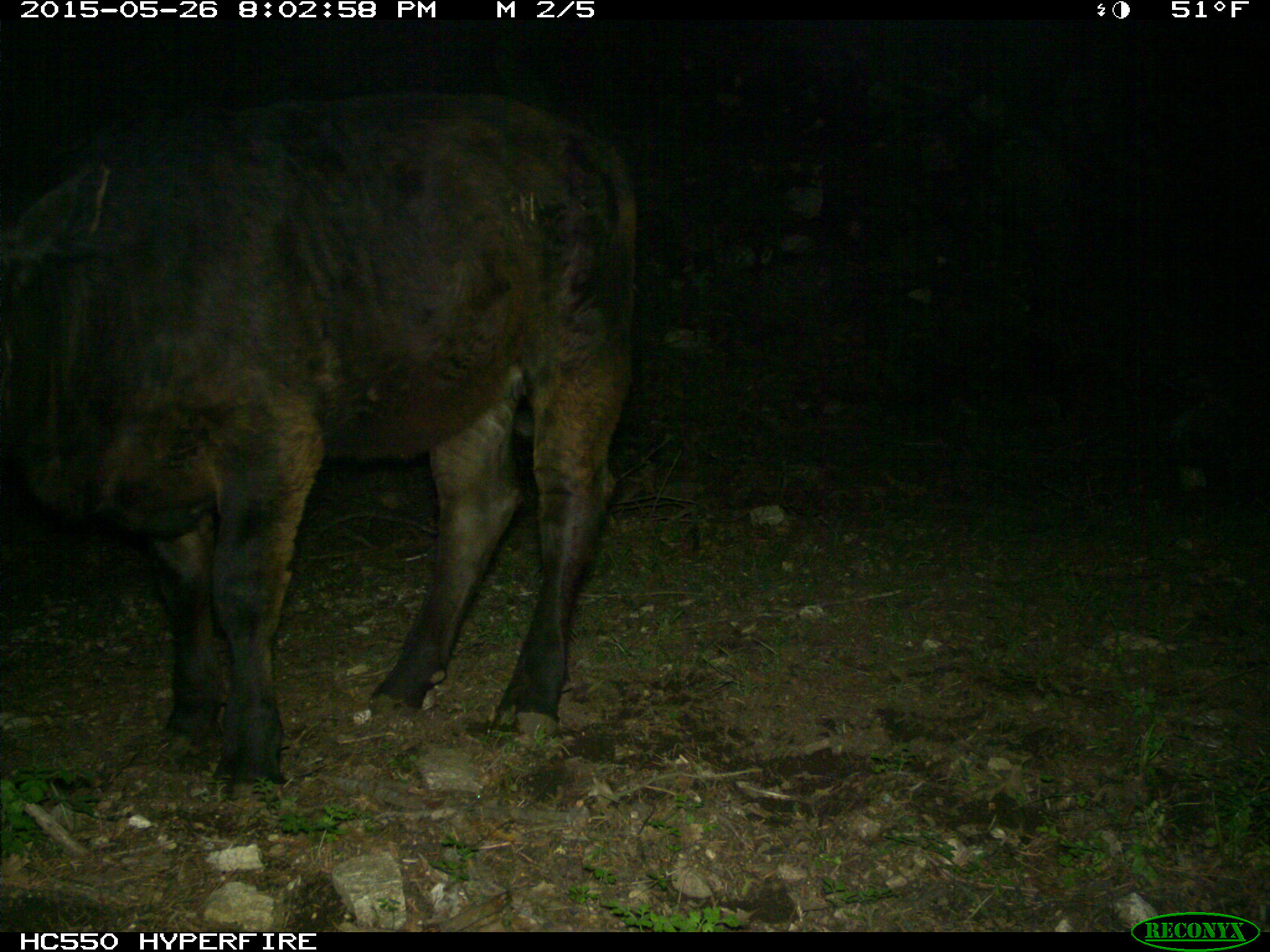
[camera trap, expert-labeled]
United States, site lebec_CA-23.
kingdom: Animalia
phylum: Chordata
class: Mammalia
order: Artiodactyla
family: Bovidae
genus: Bos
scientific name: Bos taurus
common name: domestic cow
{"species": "Bos taurus (domestic cow)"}